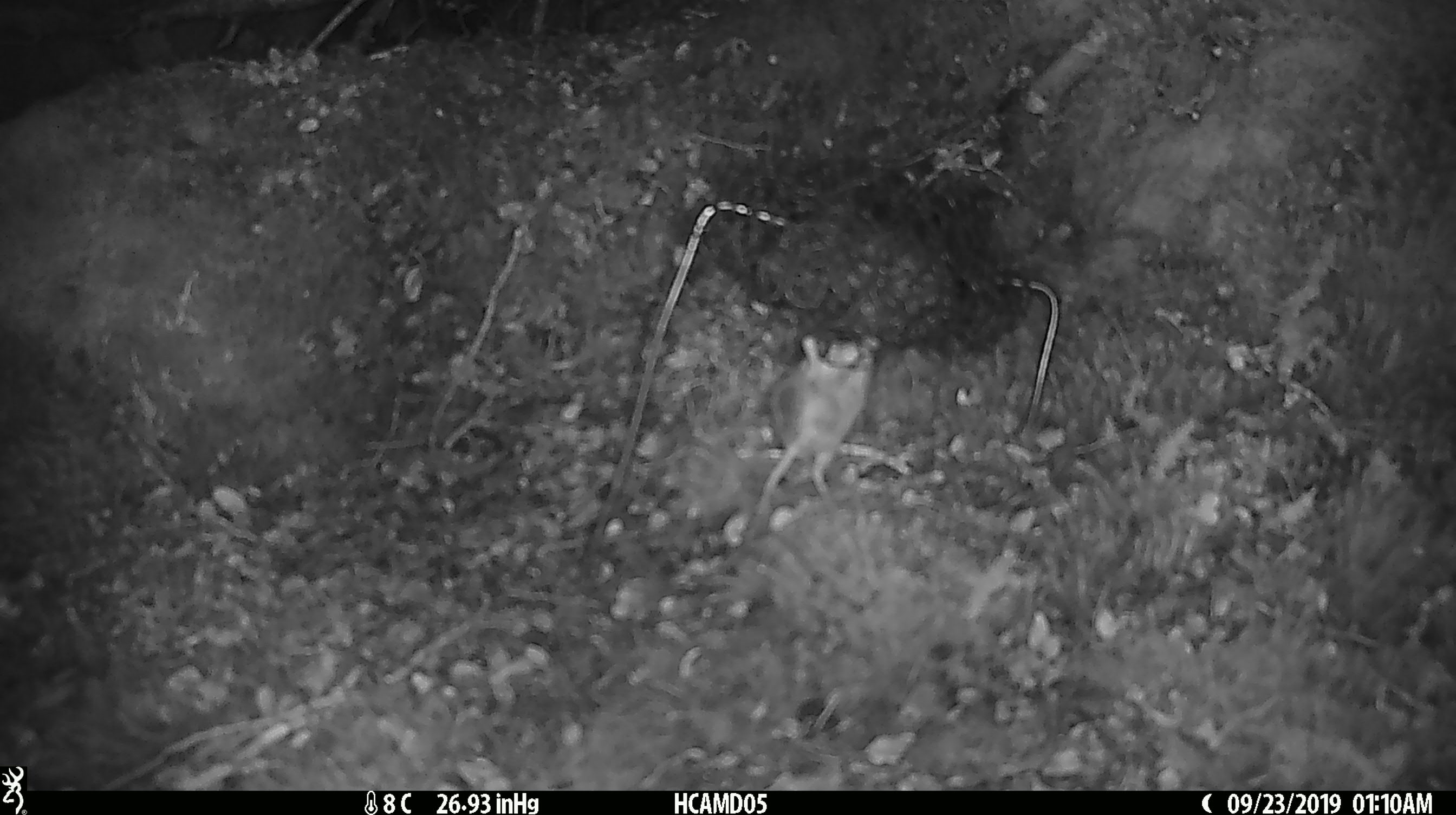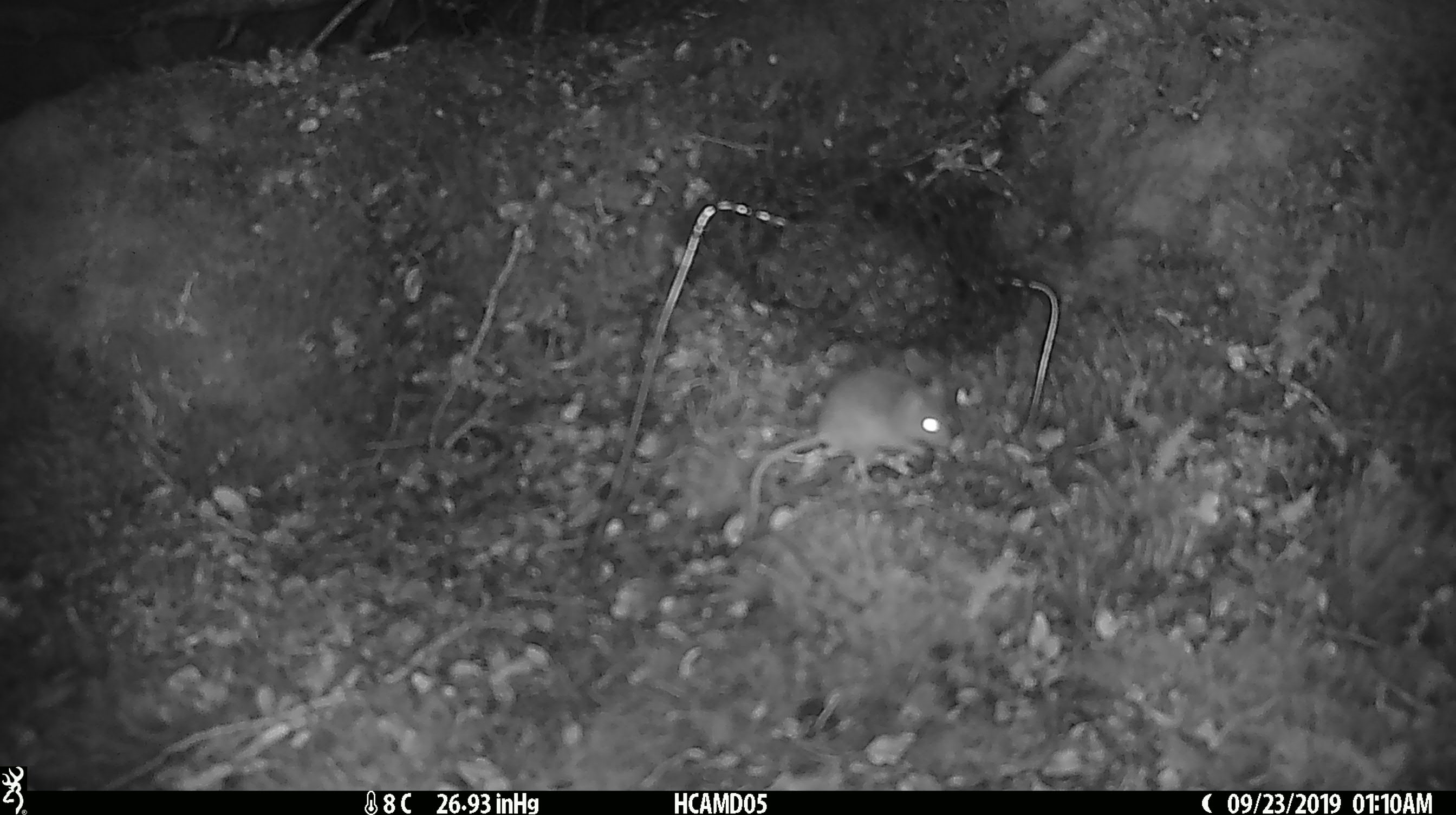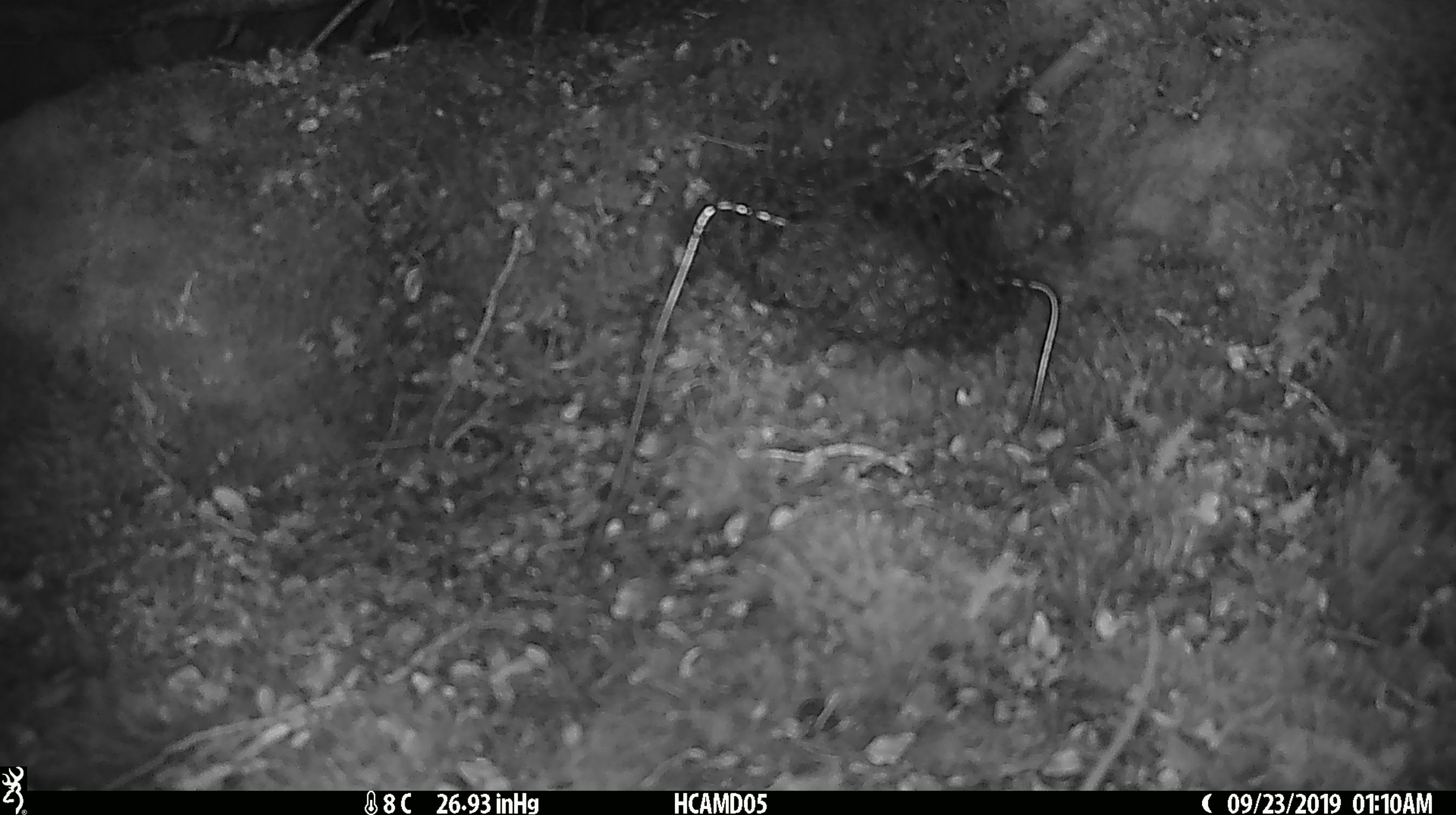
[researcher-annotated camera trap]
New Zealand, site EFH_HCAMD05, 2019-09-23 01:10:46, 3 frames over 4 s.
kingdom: Animalia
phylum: Chordata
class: Mammalia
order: Rodentia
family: Muridae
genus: Mus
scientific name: Mus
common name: mouse